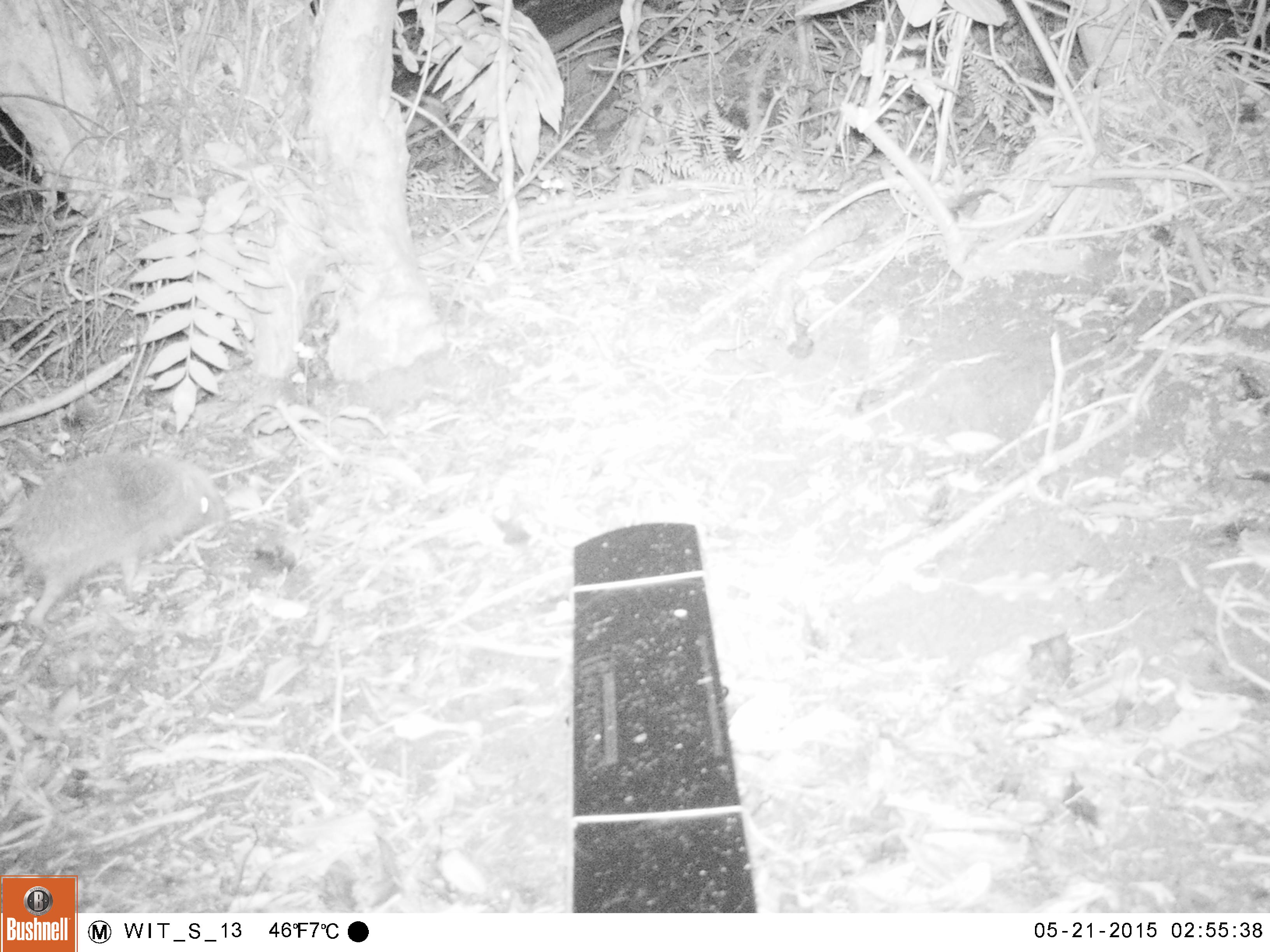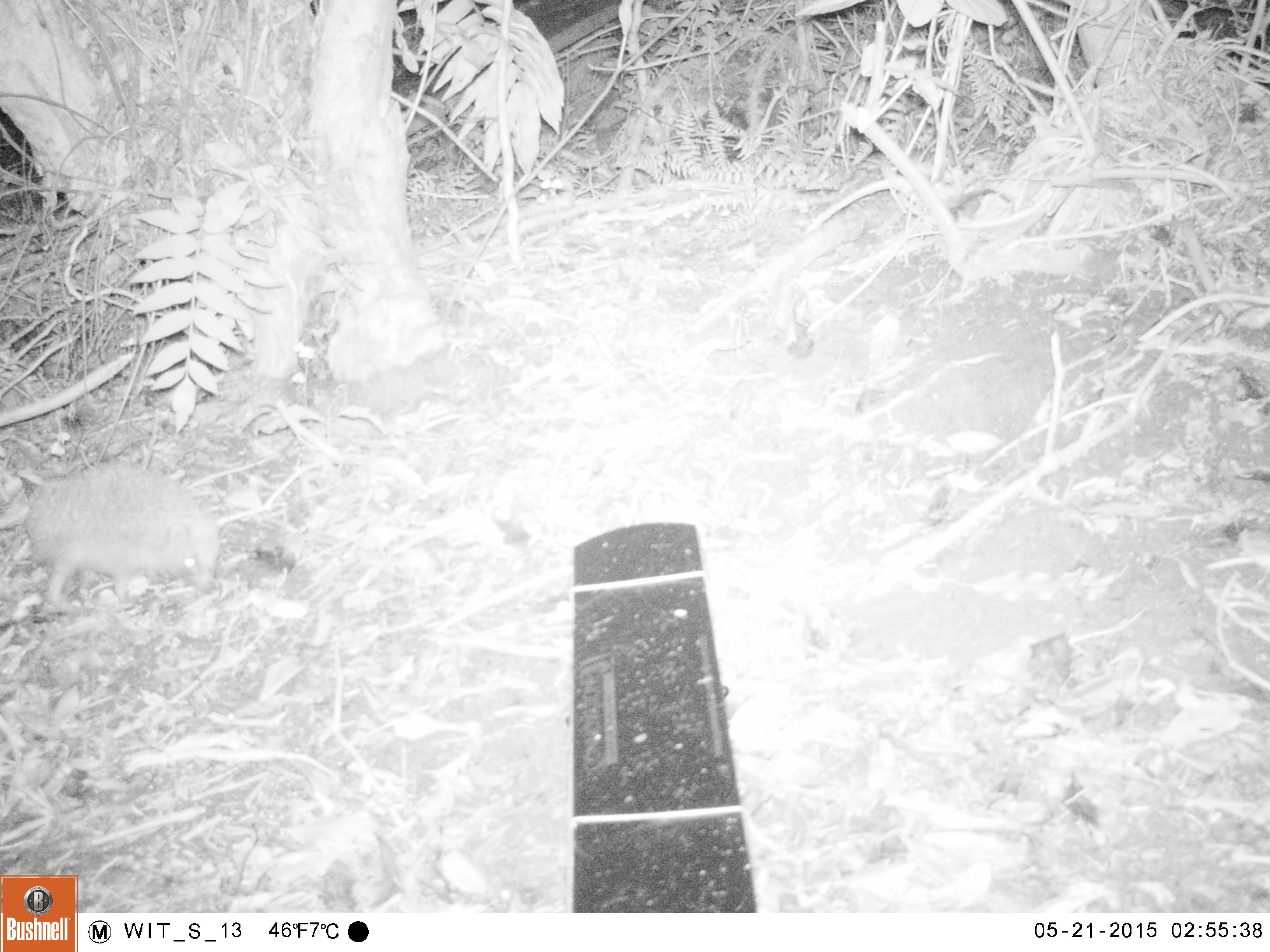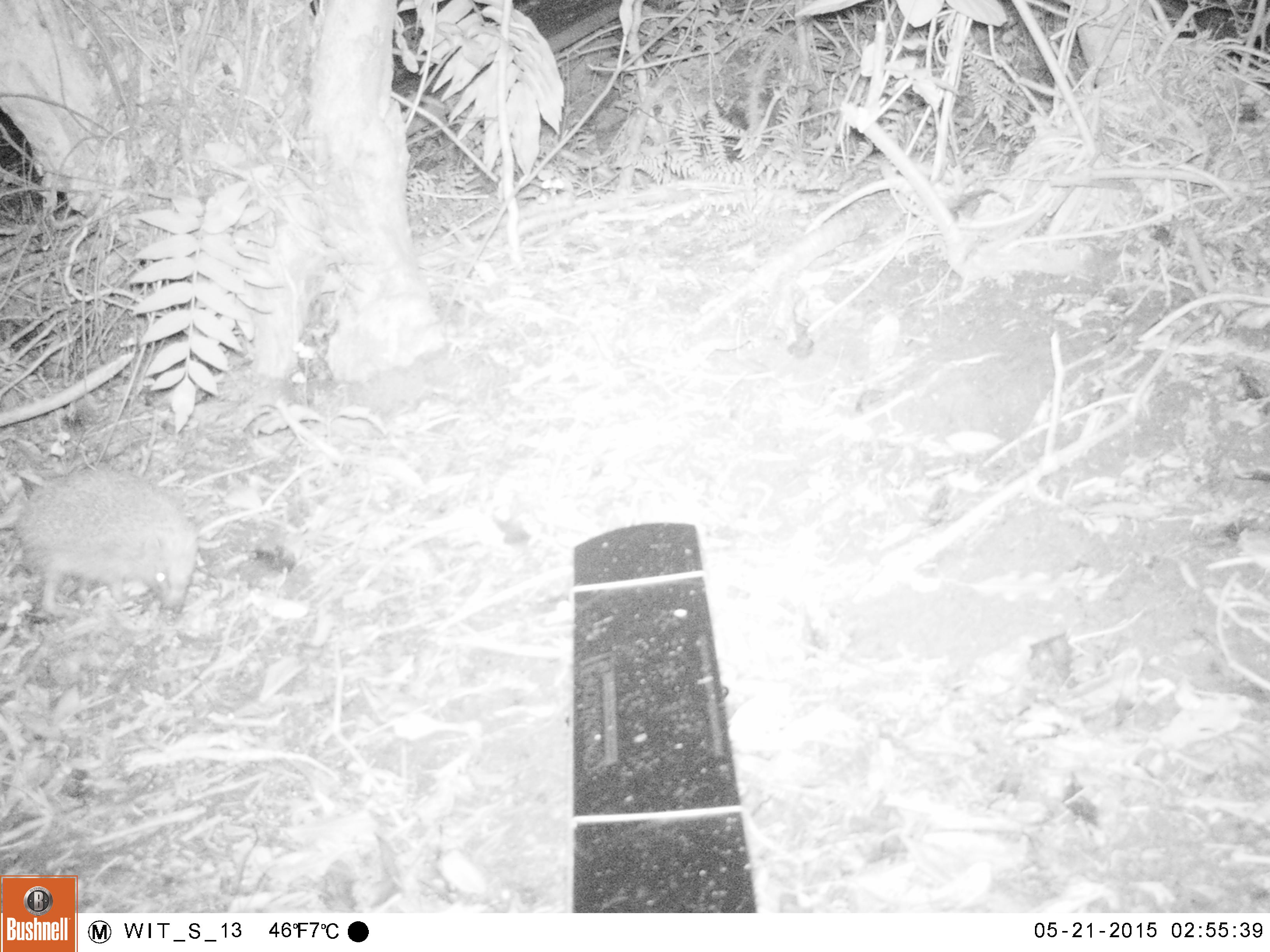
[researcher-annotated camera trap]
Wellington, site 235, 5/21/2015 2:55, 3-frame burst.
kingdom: Animalia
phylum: Chordata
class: Mammalia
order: Eulipotyphla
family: Erinaceidae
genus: Erinaceus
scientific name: Erinaceus europaeus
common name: hedgehog